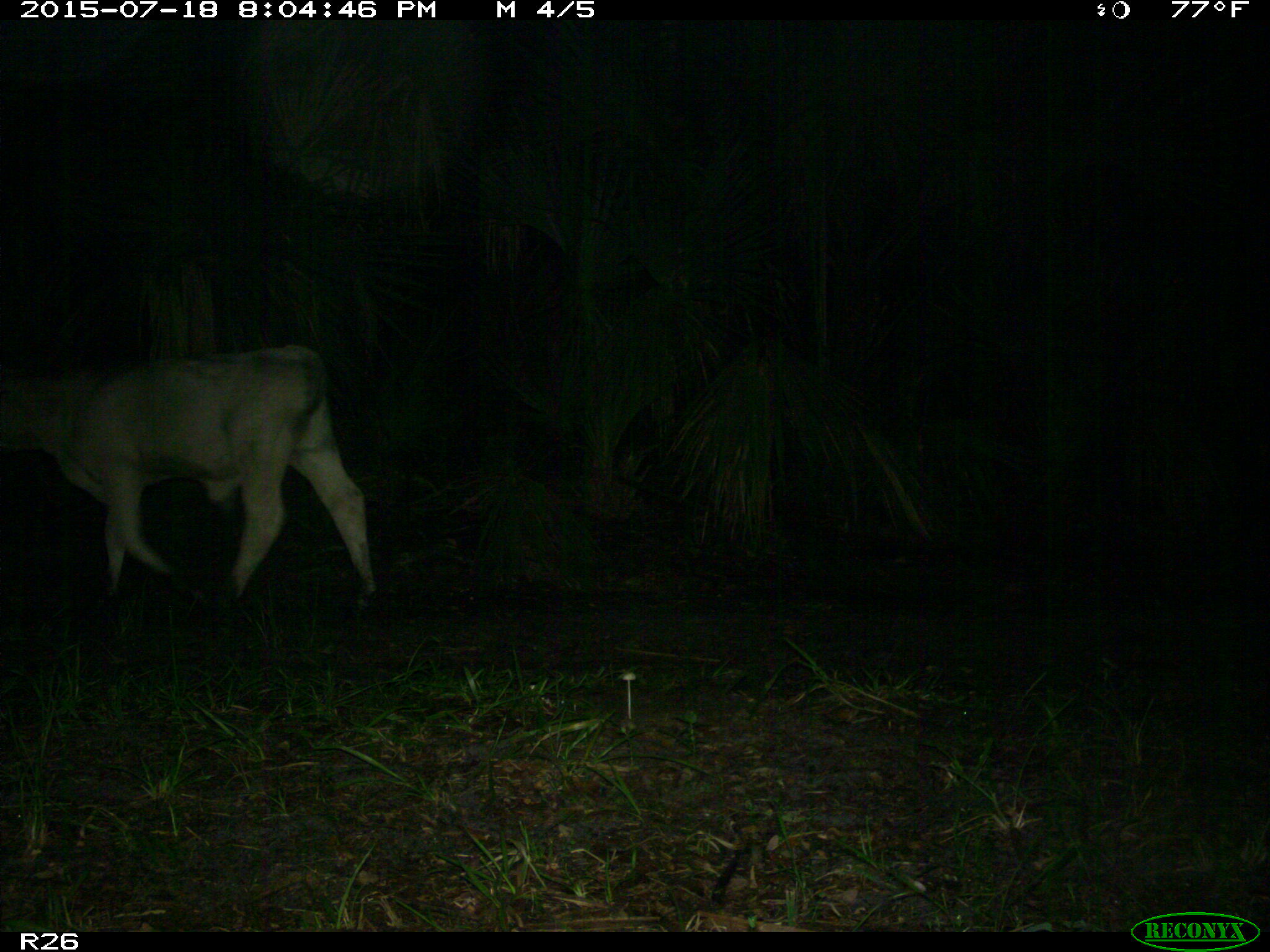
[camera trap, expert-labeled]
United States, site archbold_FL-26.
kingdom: Animalia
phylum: Chordata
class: Mammalia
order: Artiodactyla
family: Bovidae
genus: Bos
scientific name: Bos taurus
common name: domestic cow